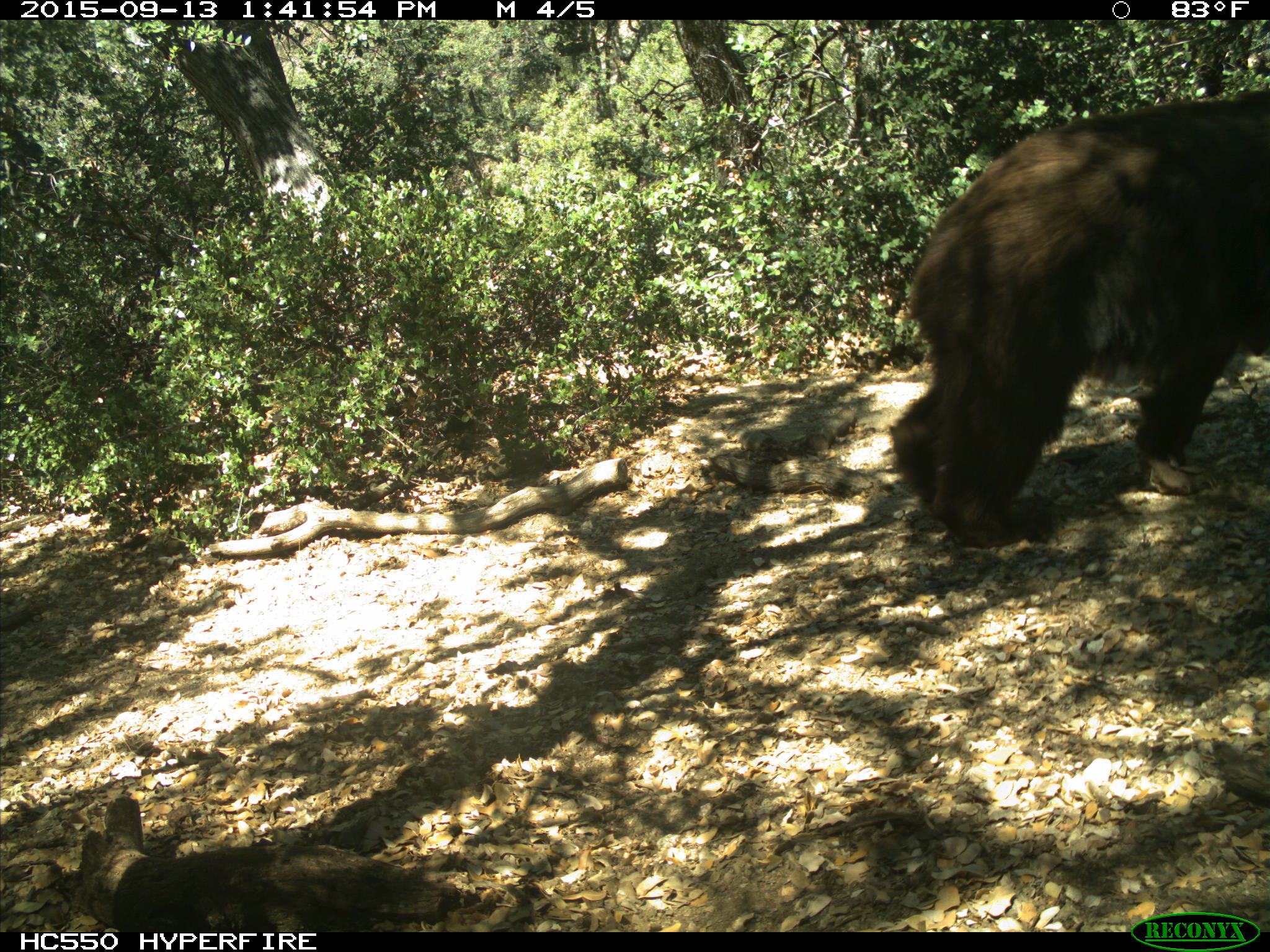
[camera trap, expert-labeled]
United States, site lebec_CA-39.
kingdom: Animalia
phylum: Chordata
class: Mammalia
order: Carnivora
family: Ursidae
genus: Ursus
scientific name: Ursus americanus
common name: american black bear